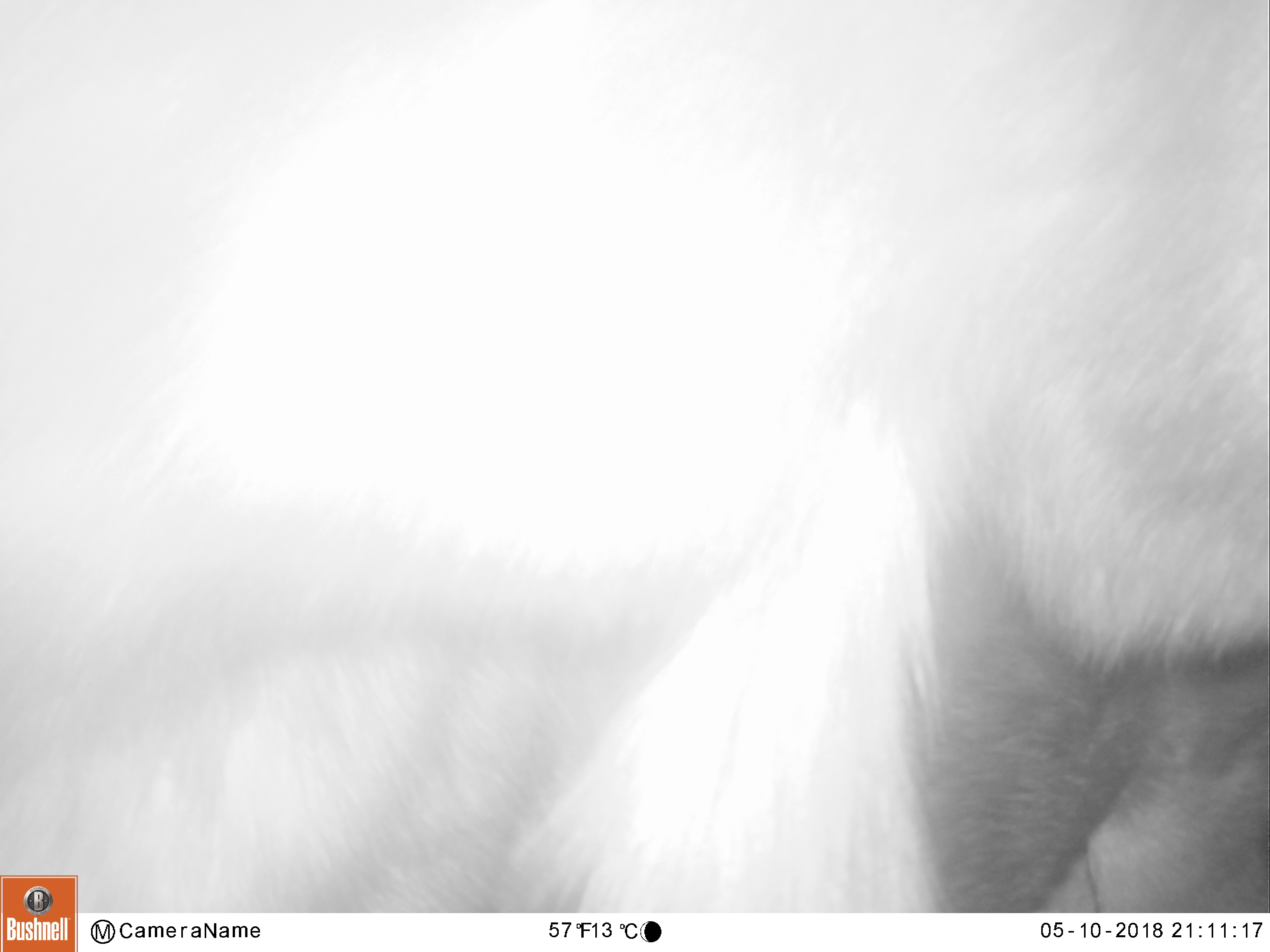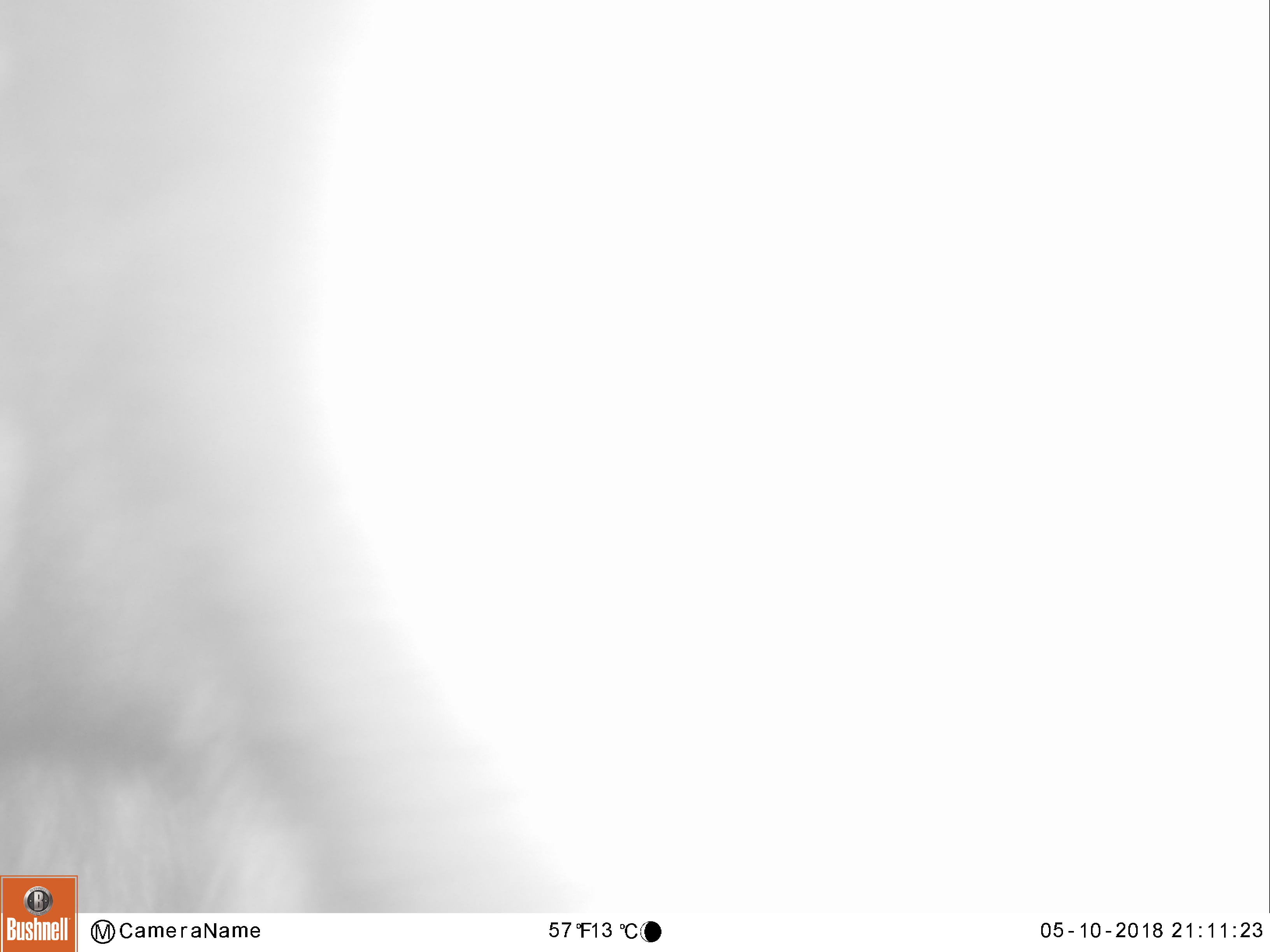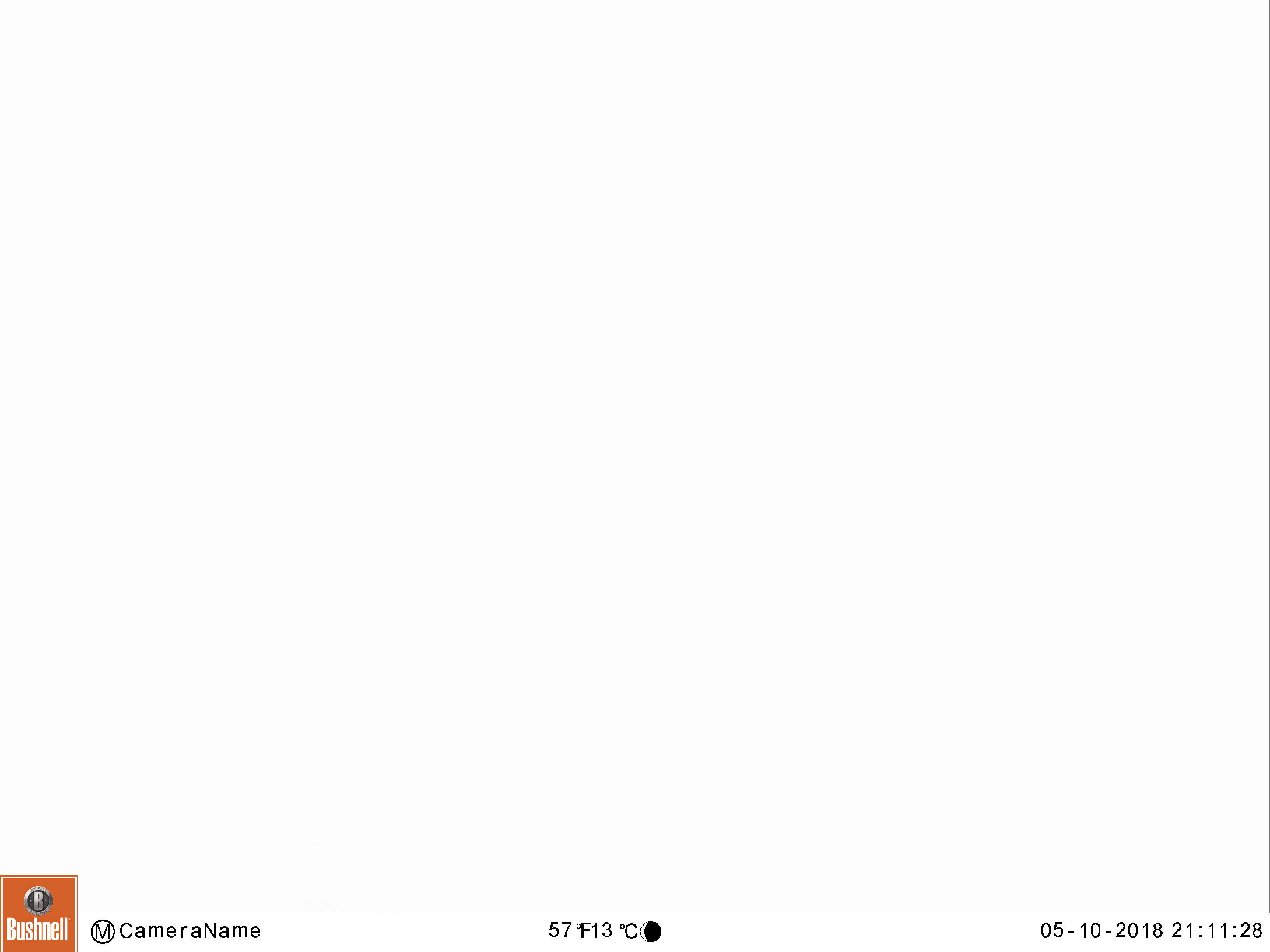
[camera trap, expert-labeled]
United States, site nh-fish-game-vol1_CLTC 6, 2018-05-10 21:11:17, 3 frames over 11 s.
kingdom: Animalia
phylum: Chordata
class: Mammalia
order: Artiodactyla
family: Cervidae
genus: Alces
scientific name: Alces alces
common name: moose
Moose (Alces alces).